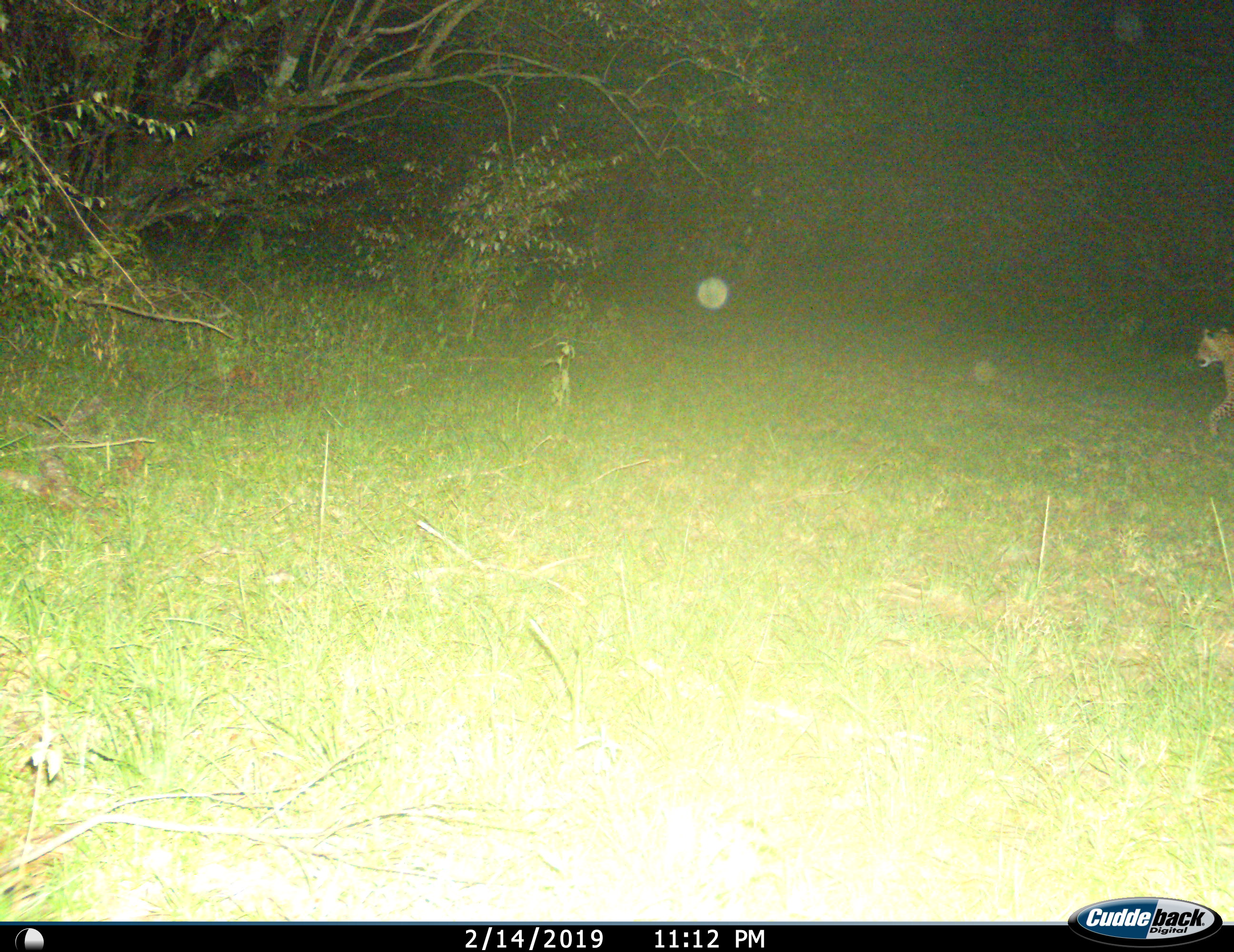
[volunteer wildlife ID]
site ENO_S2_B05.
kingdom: Animalia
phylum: Chordata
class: Mammalia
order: Carnivora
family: Felidae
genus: Panthera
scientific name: Panthera pardus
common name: leopard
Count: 1.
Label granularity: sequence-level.